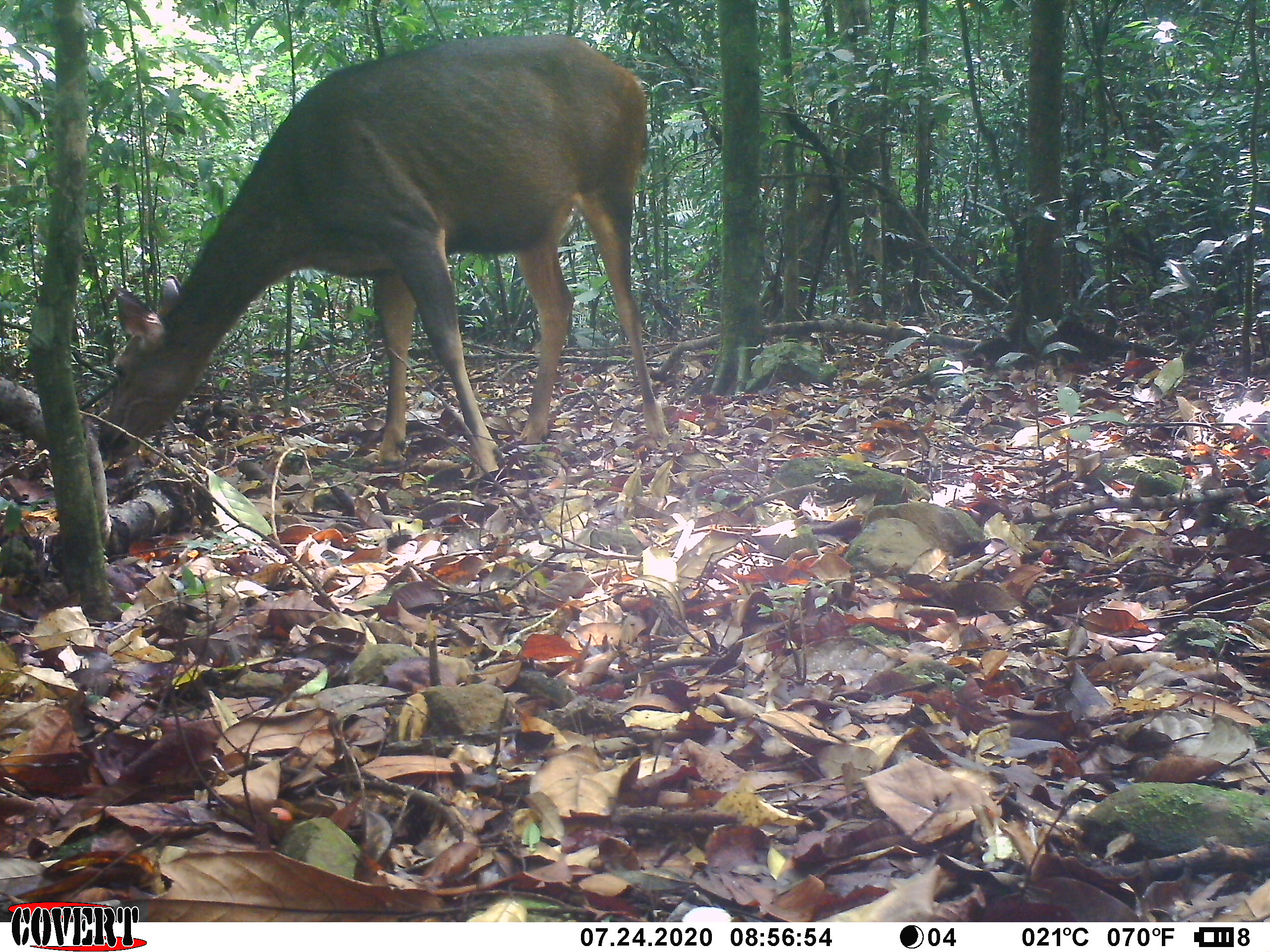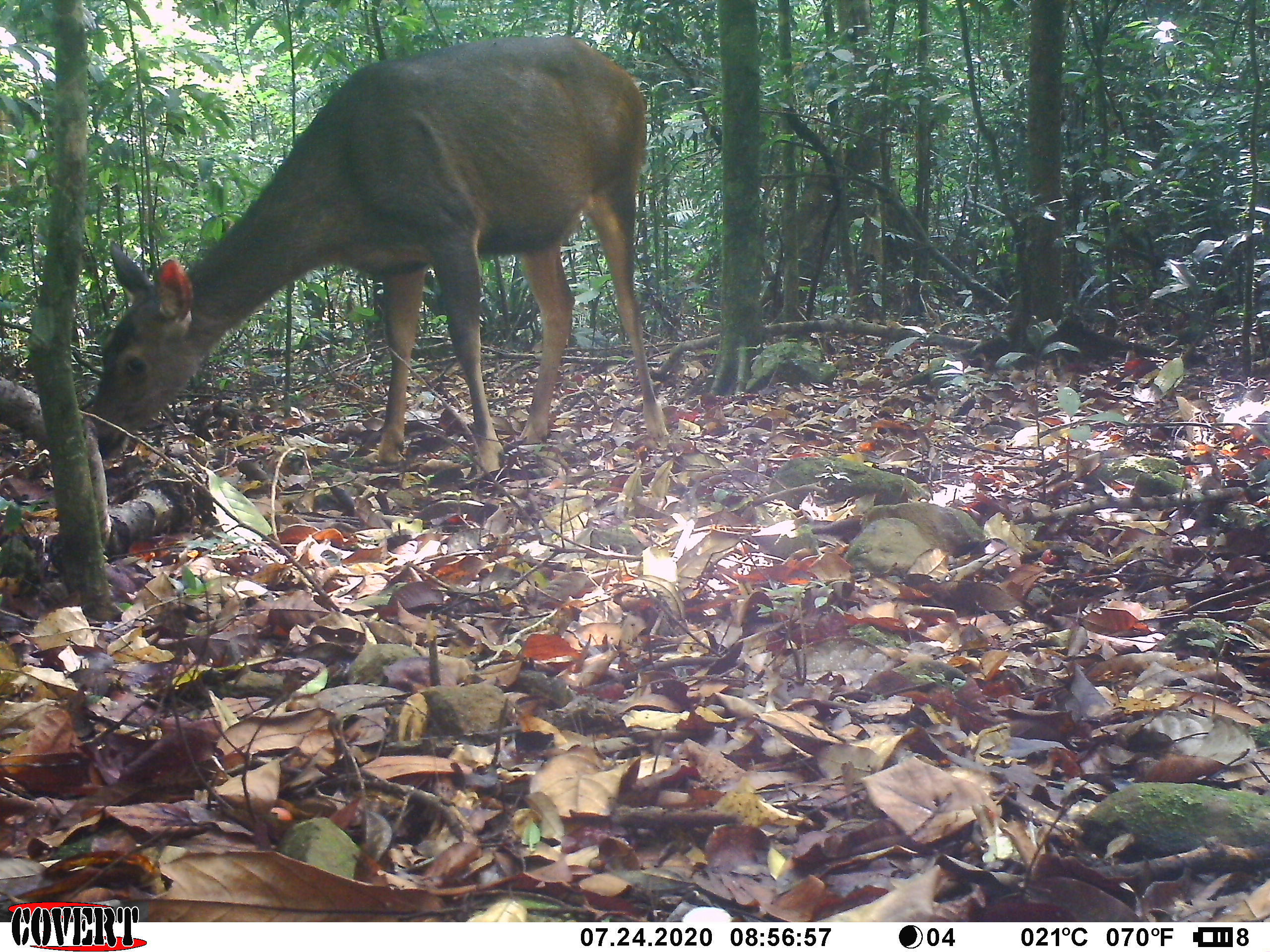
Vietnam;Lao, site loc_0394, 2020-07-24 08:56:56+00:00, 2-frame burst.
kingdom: Animalia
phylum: Chordata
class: Mammalia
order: Artiodactyla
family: Cervidae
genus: Rusa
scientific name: Rusa unicolor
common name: sambar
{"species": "sambar (Rusa unicolor)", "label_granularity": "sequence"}